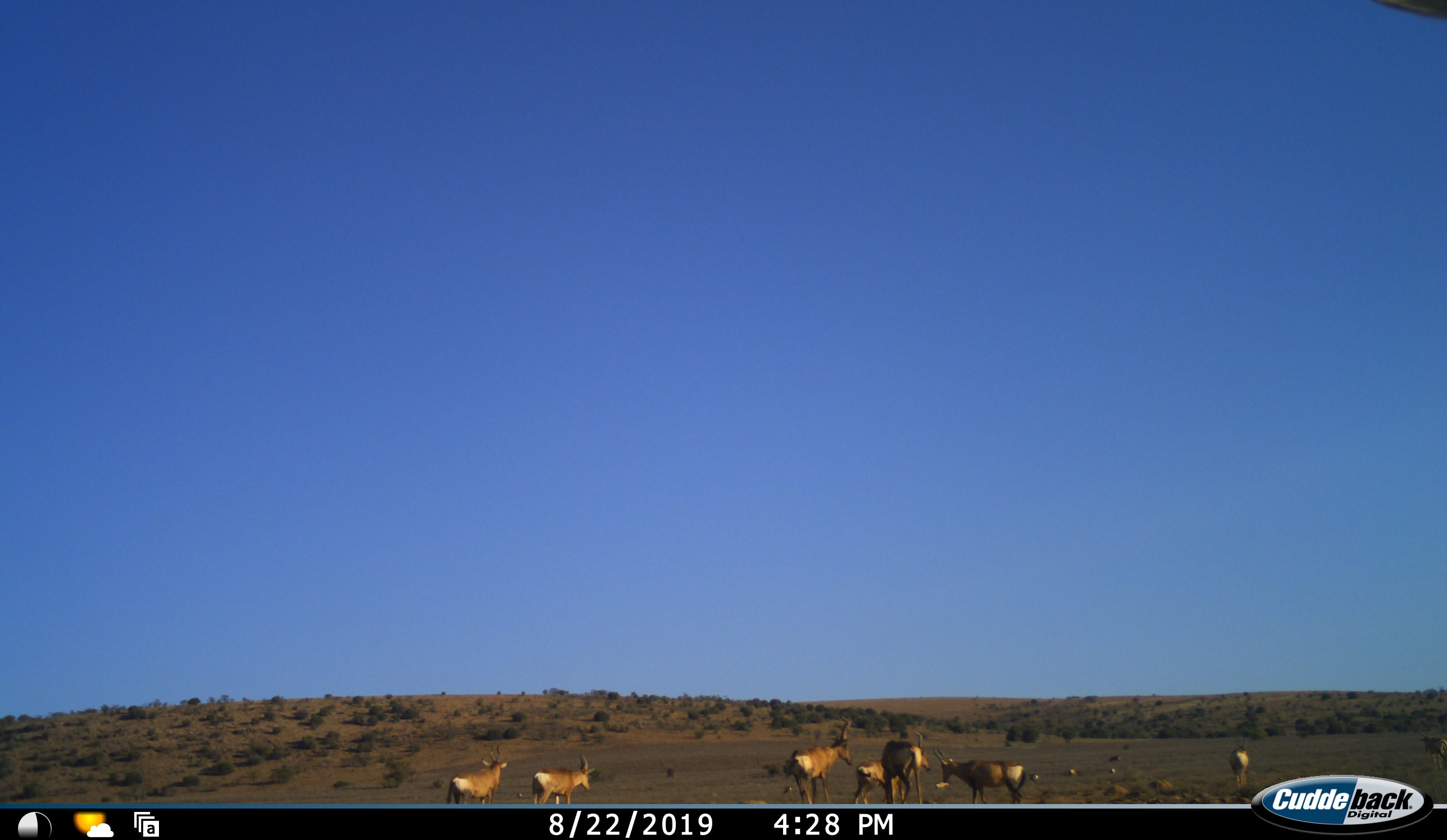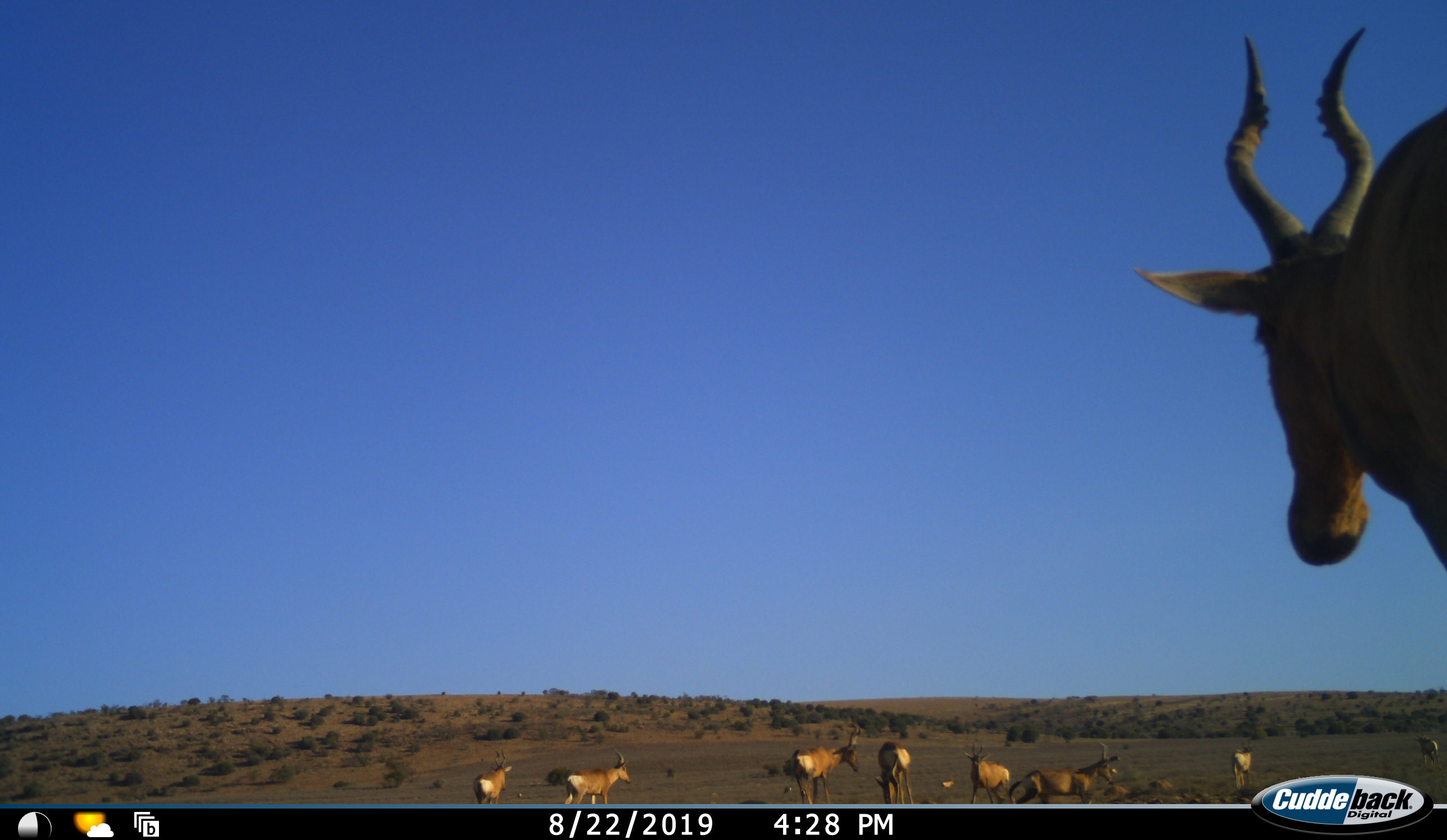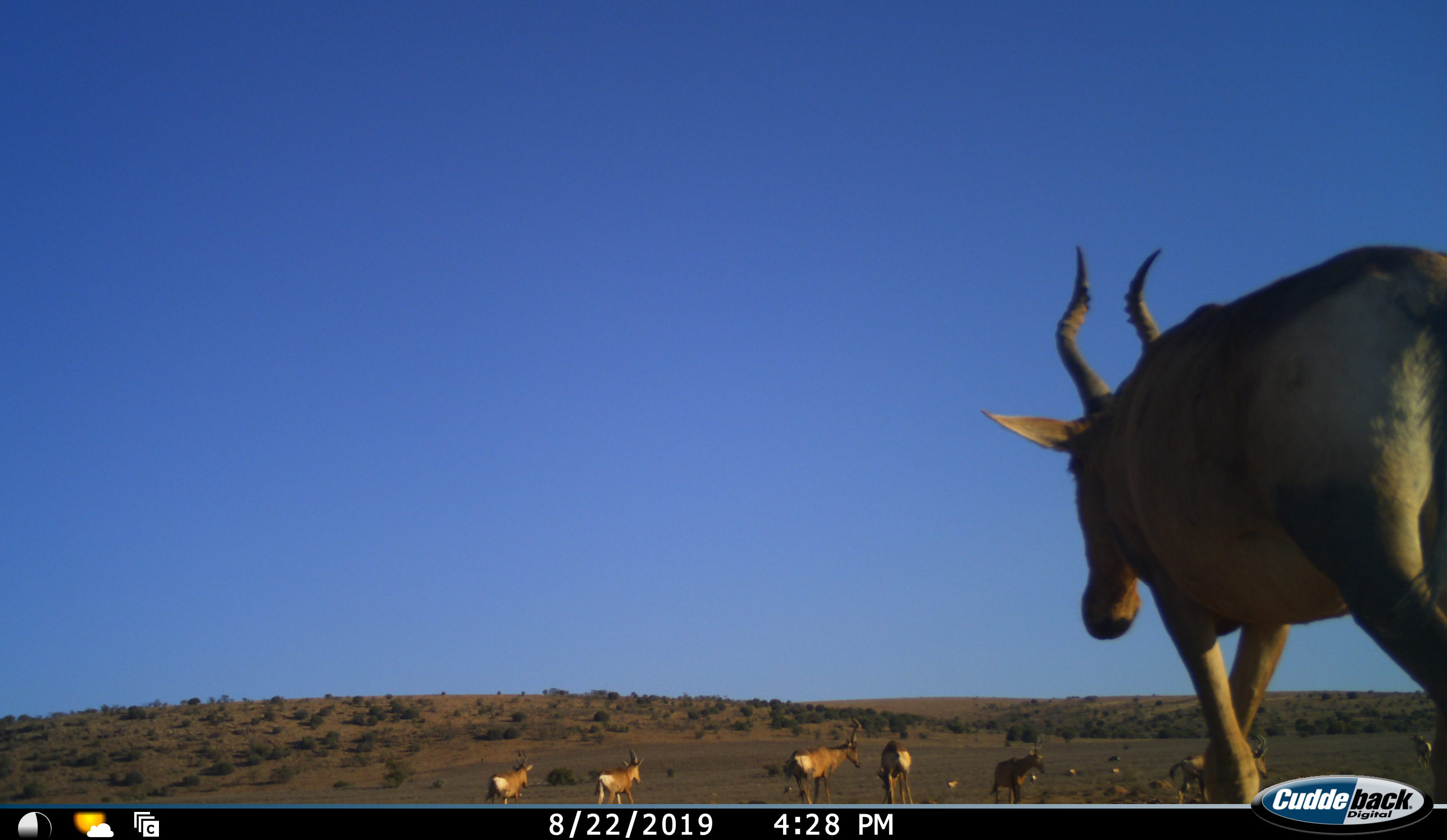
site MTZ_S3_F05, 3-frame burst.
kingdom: Animalia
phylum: Chordata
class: Mammalia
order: Artiodactyla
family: Bovidae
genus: Alcelaphus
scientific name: Alcelaphus buselaphus caama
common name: red hartebeest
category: hartebeestred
Hartebeestred (red hartebeest) (Alcelaphus buselaphus caama), count 11-50. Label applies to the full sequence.